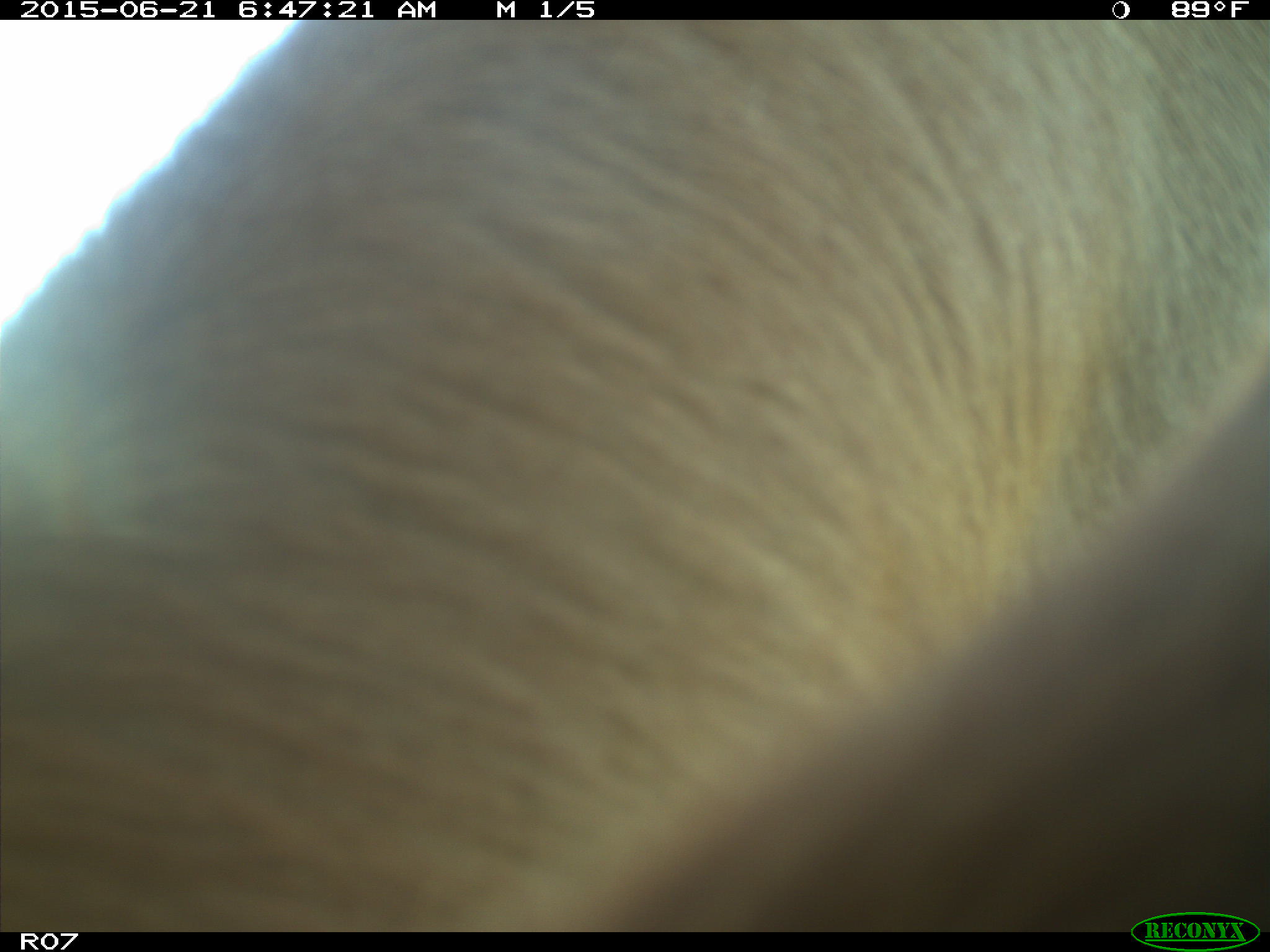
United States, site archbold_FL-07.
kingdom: Animalia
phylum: Chordata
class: Mammalia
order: Artiodactyla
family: Bovidae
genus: Bos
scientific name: Bos taurus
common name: domestic cow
Bos taurus (domestic cow).